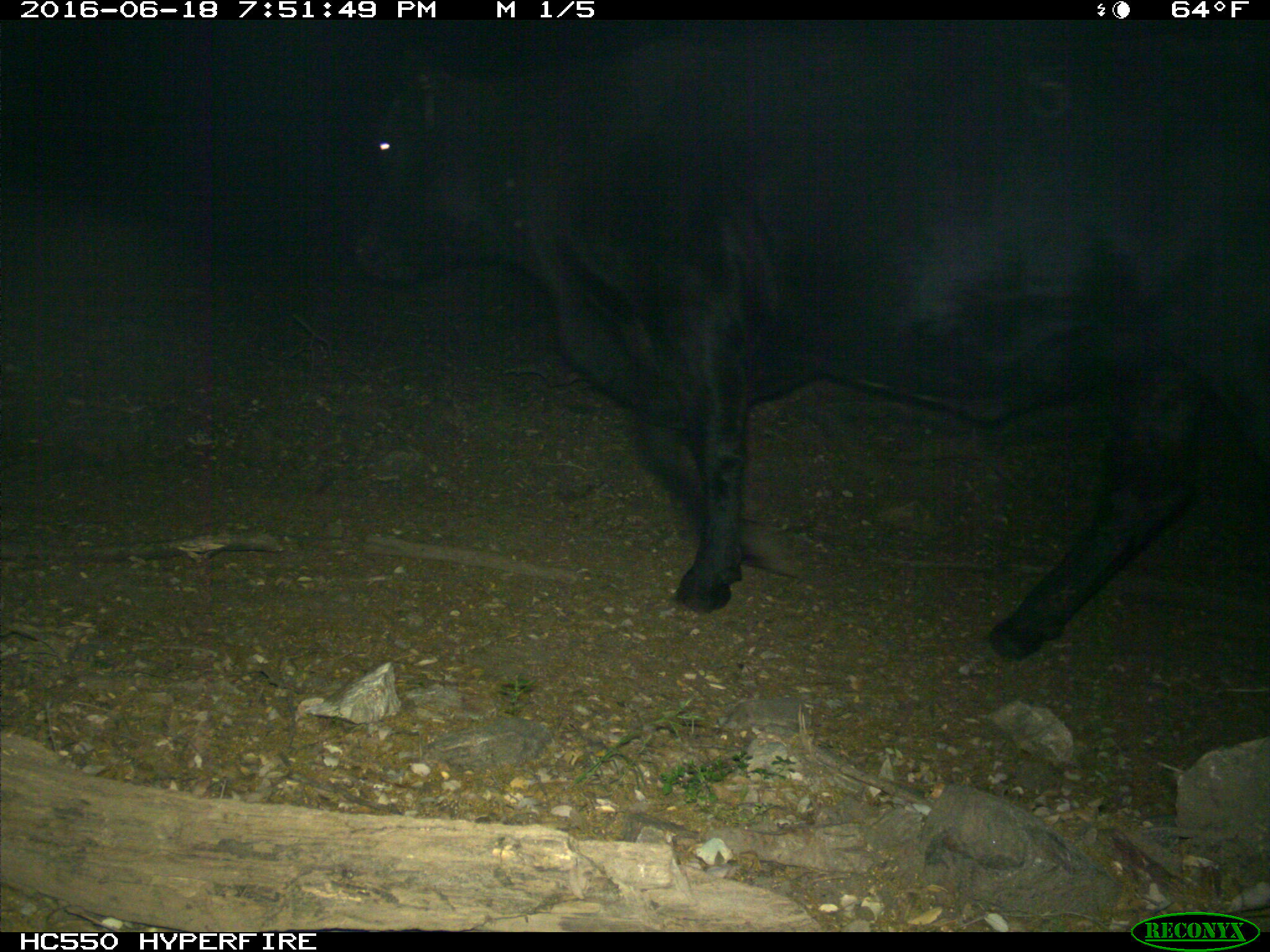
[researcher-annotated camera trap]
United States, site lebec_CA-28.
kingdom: Animalia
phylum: Chordata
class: Mammalia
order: Artiodactyla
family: Bovidae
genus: Bos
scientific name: Bos taurus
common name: domestic cow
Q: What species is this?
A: Bos taurus (domestic cow).